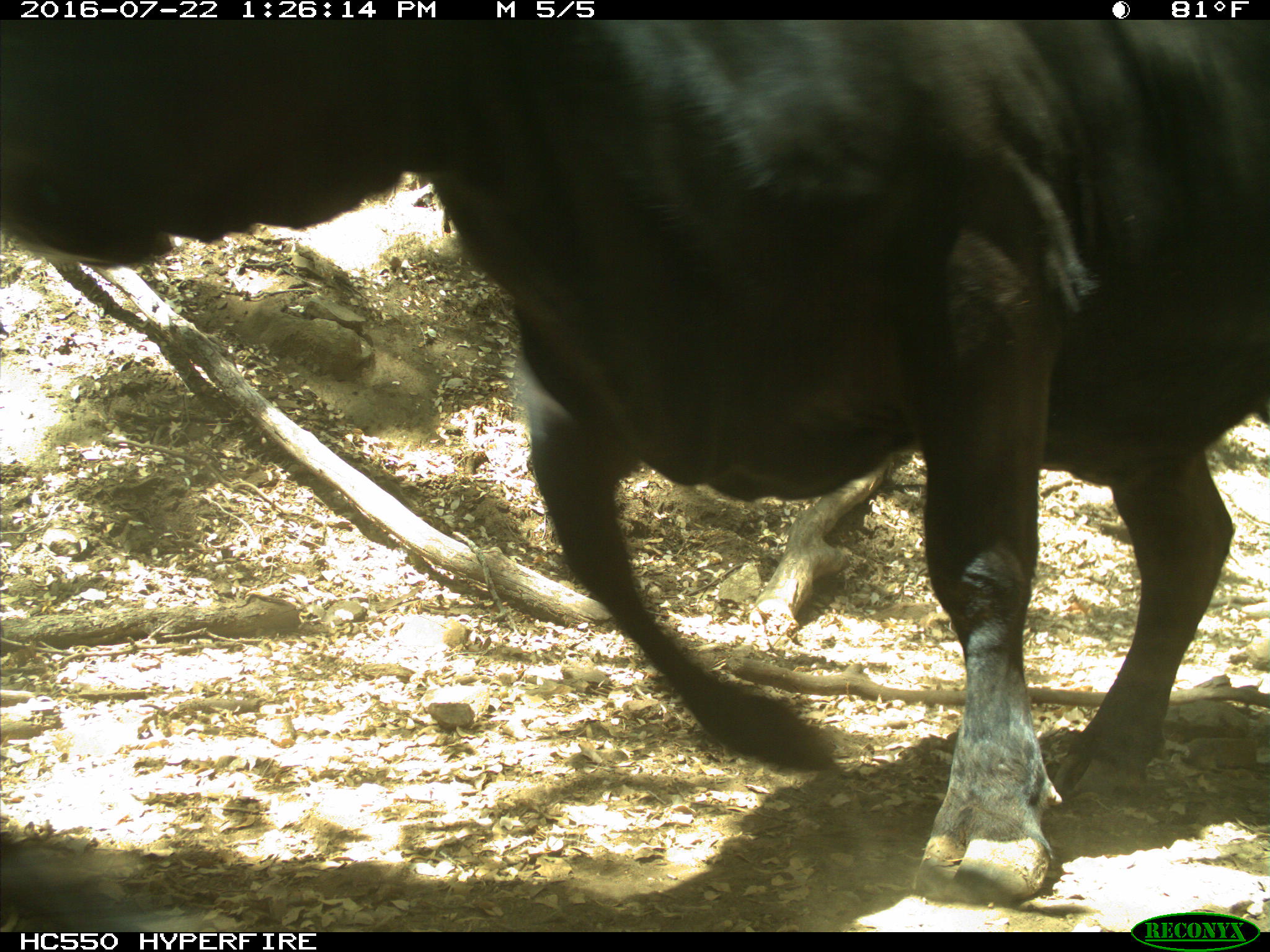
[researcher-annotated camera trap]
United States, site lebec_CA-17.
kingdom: Animalia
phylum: Chordata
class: Mammalia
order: Artiodactyla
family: Bovidae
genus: Bos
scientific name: Bos taurus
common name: domestic cow